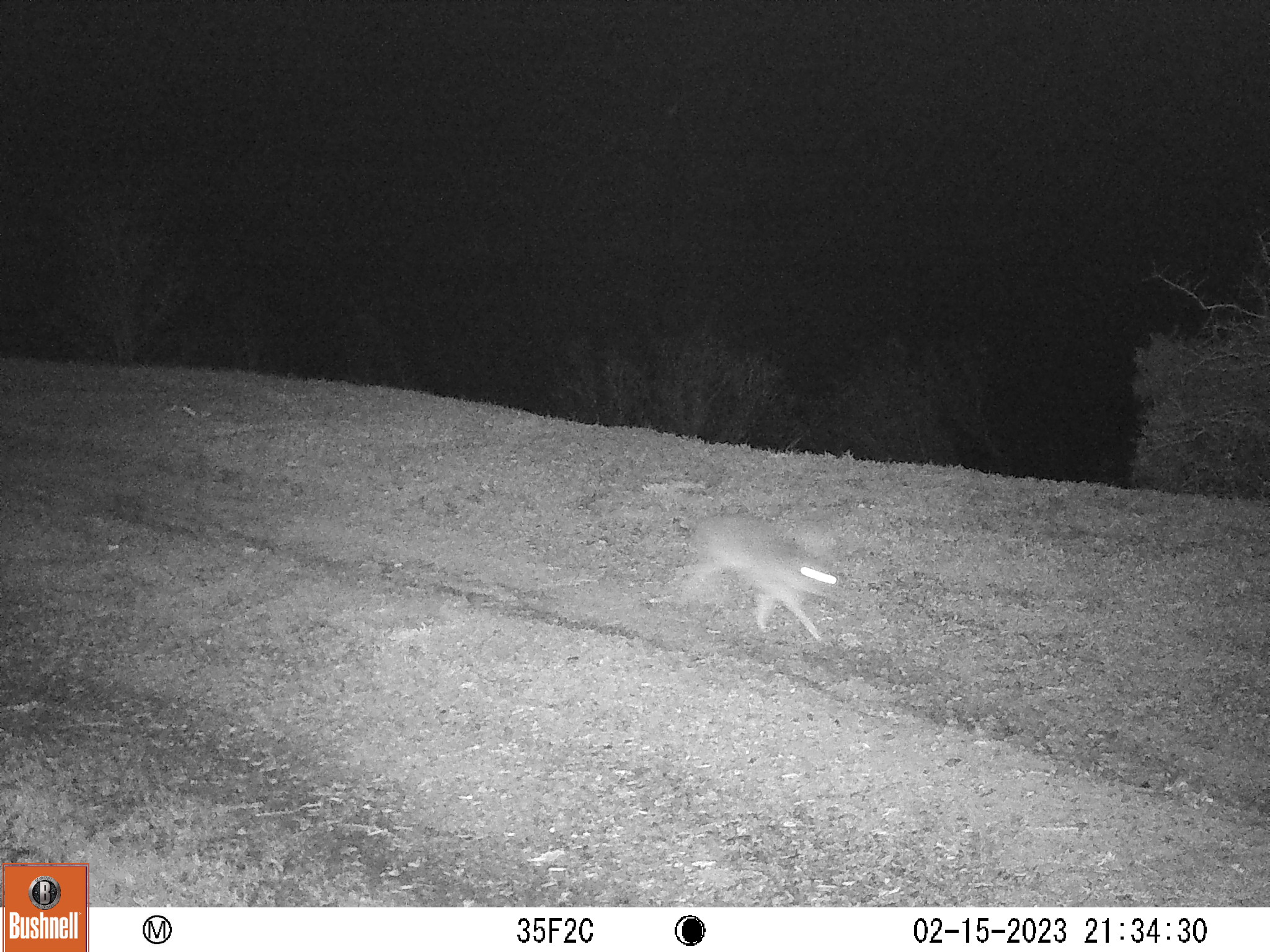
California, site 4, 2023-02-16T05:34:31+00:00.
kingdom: Animalia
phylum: Chordata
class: Mammalia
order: Lagomorpha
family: Leporidae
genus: Lepus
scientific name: Lepus californicus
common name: black-tailed jackrabbit